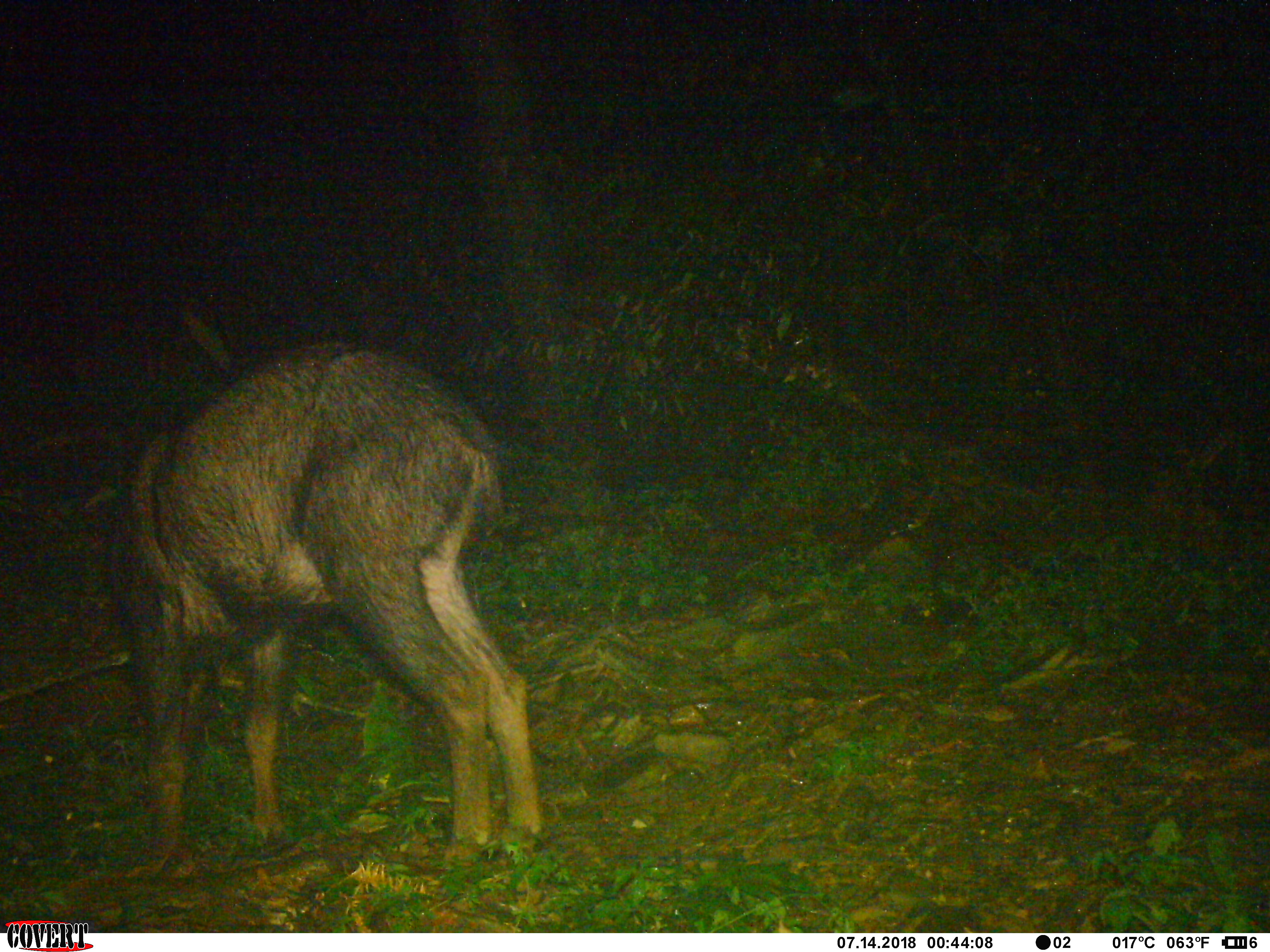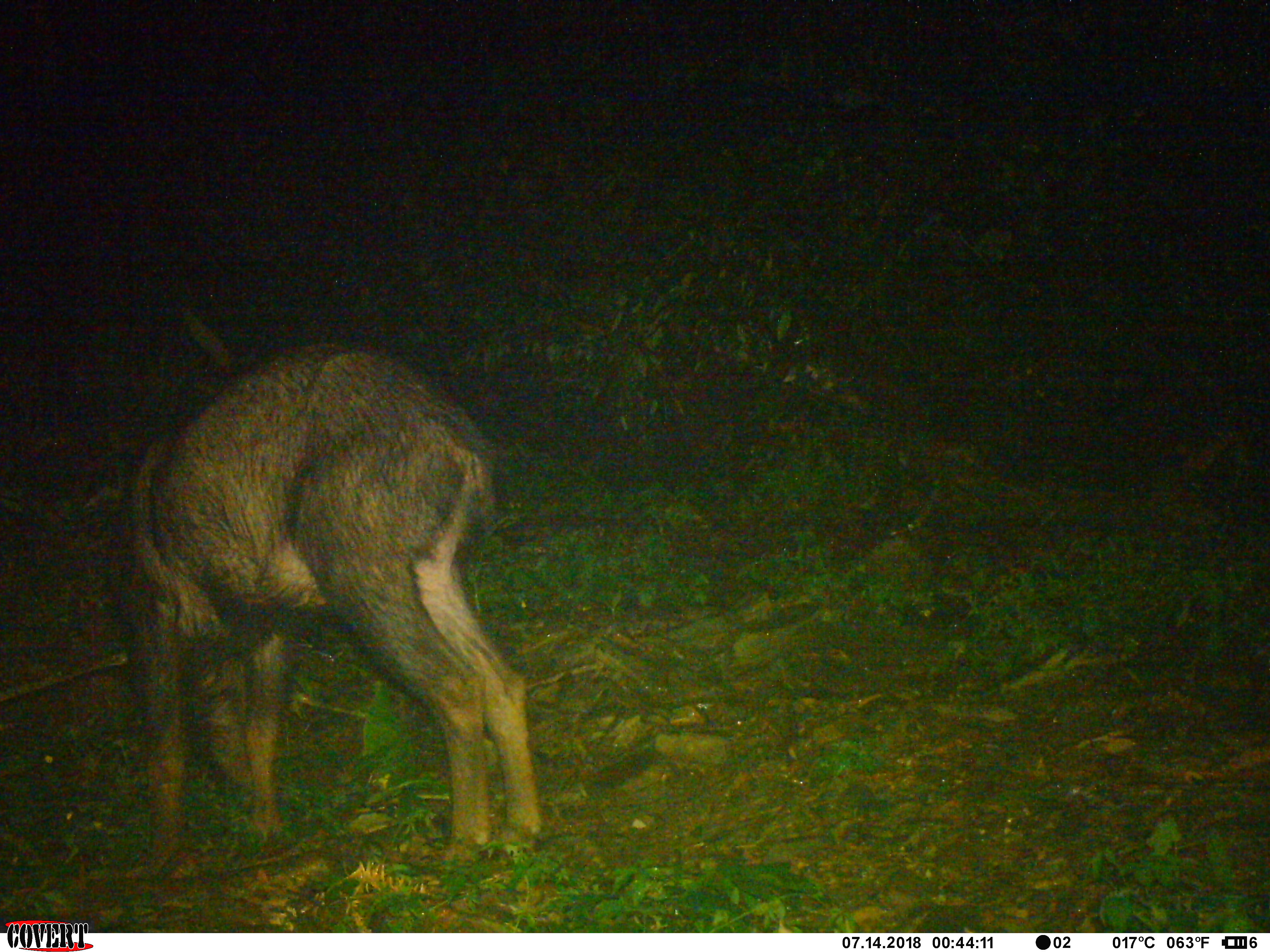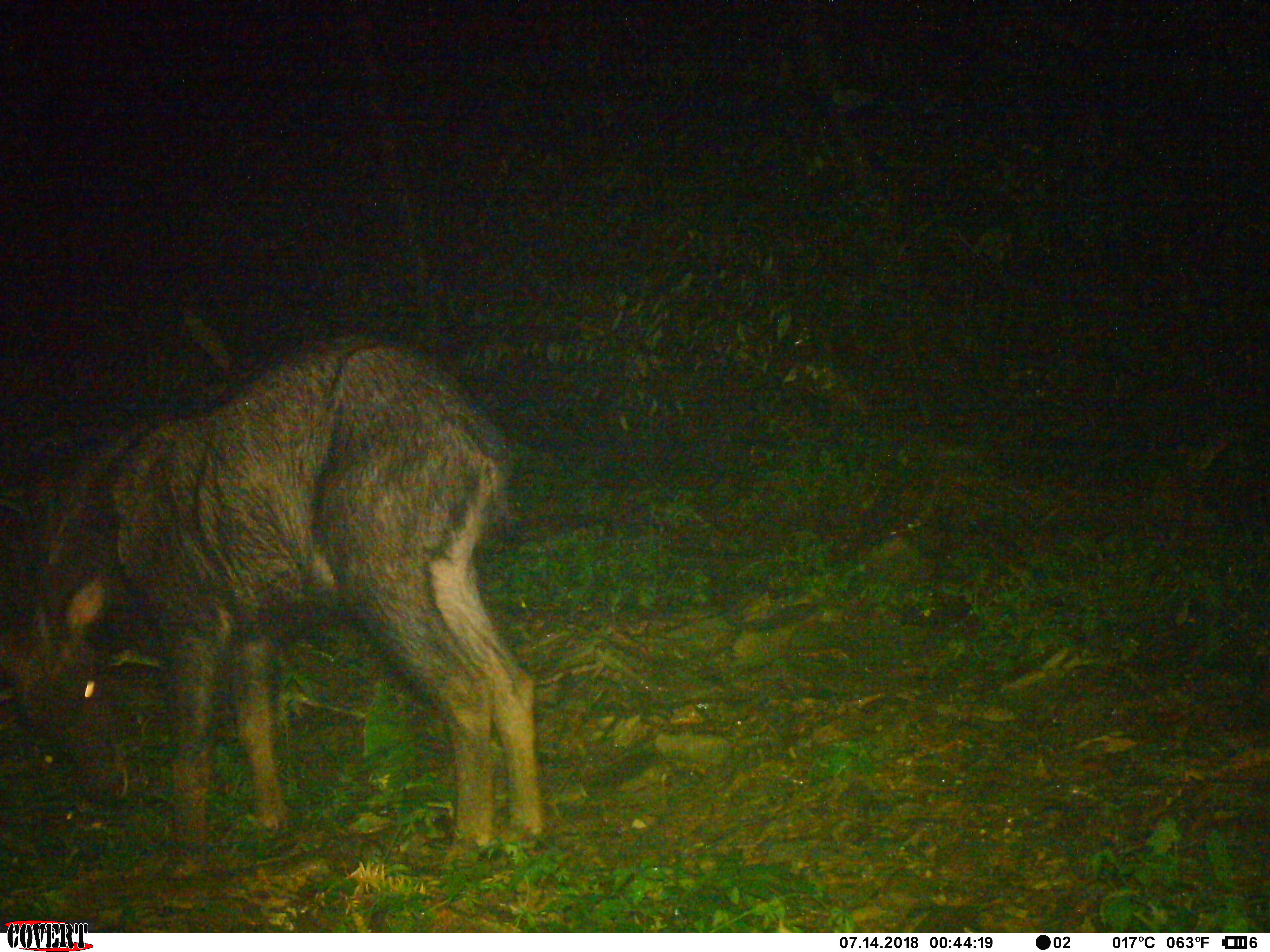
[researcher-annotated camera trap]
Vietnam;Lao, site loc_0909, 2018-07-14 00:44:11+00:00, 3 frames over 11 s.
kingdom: Animalia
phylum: Chordata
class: Mammalia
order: Artiodactyla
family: Bovidae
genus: Capricornis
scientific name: Capricornis sumatraensis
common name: chinese serow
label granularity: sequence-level